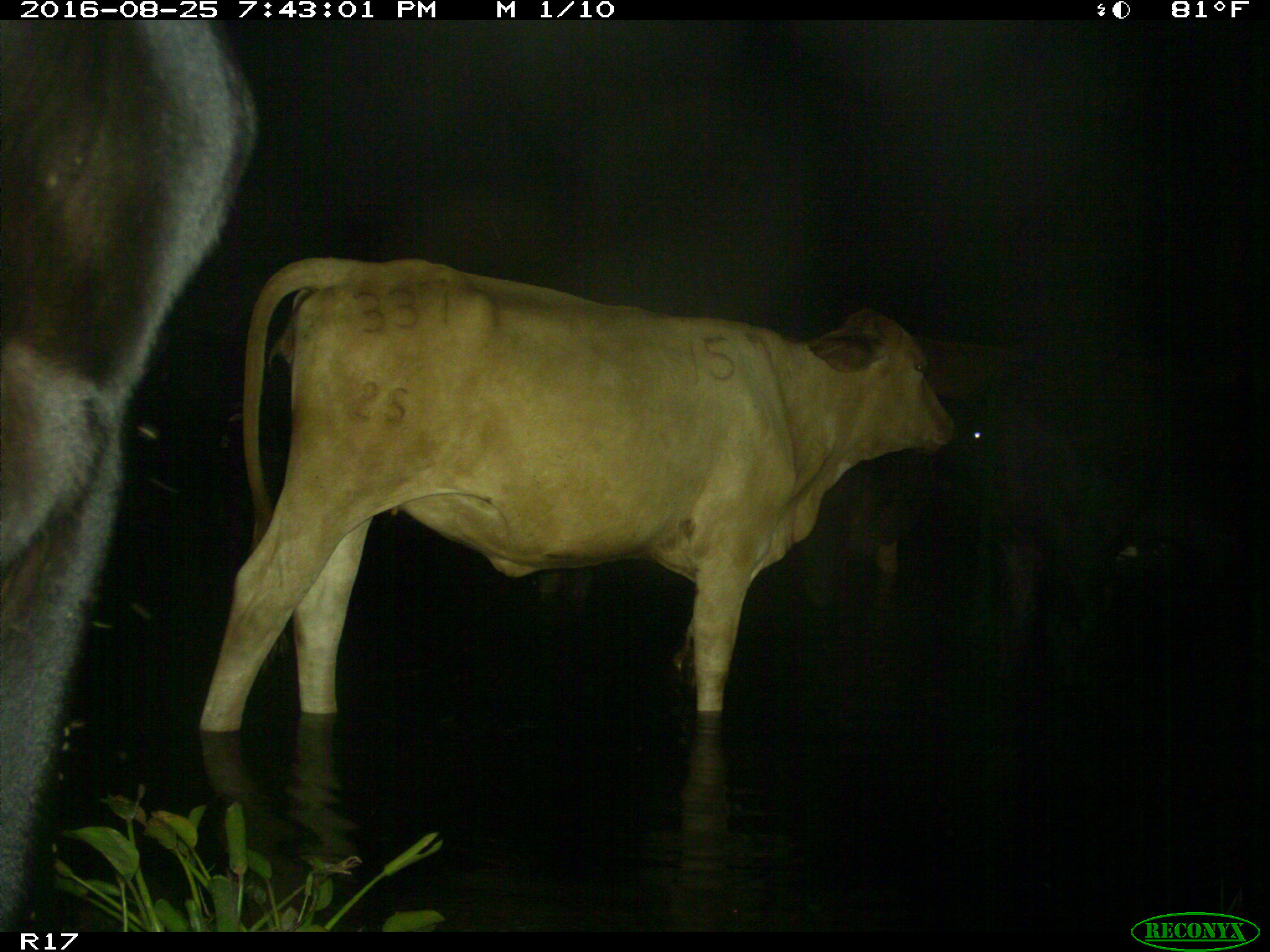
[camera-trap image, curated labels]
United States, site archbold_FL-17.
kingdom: Animalia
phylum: Chordata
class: Mammalia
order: Artiodactyla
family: Bovidae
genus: Bos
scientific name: Bos taurus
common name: domestic cow